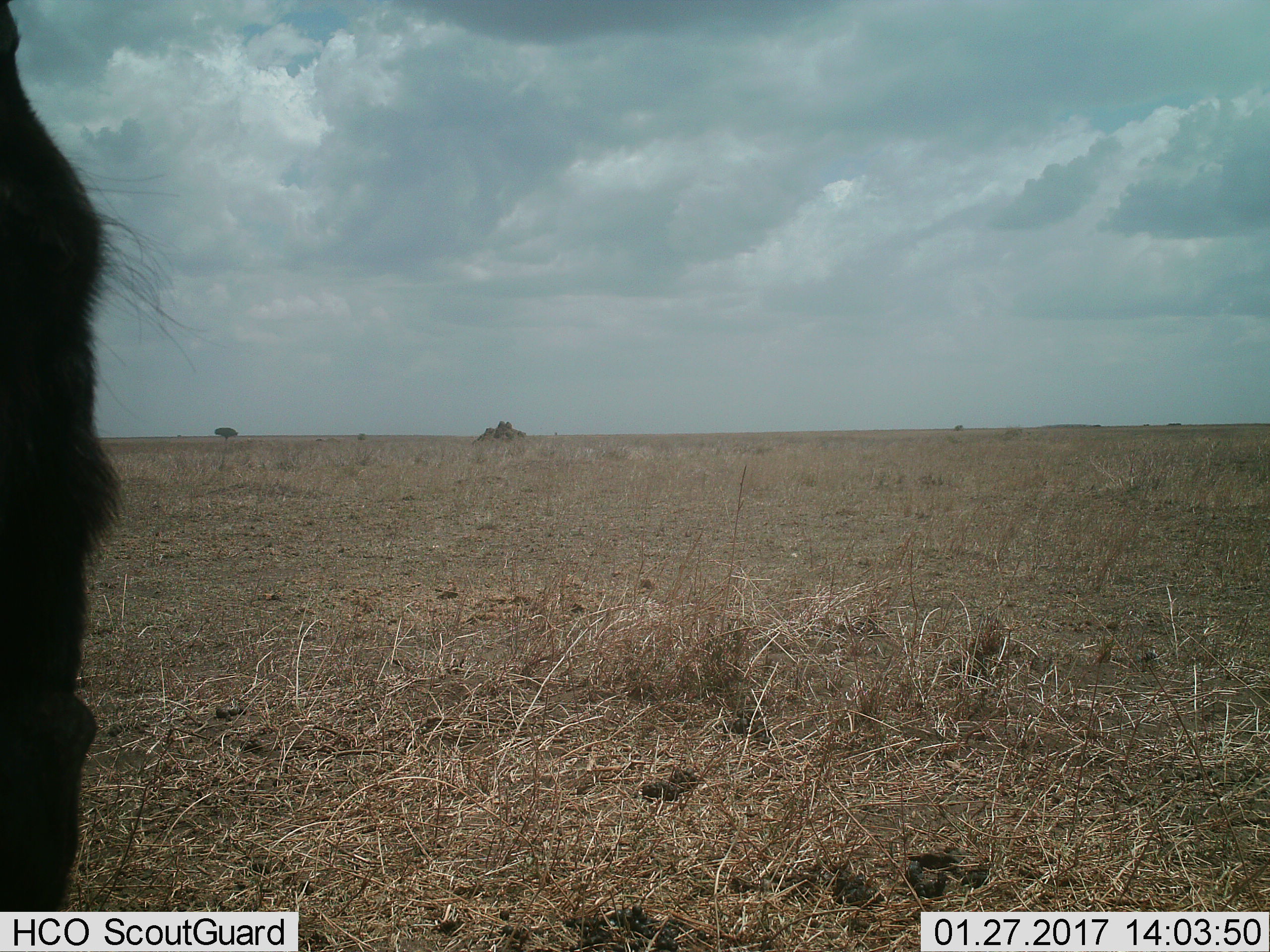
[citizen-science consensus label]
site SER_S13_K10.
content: unidentified animal